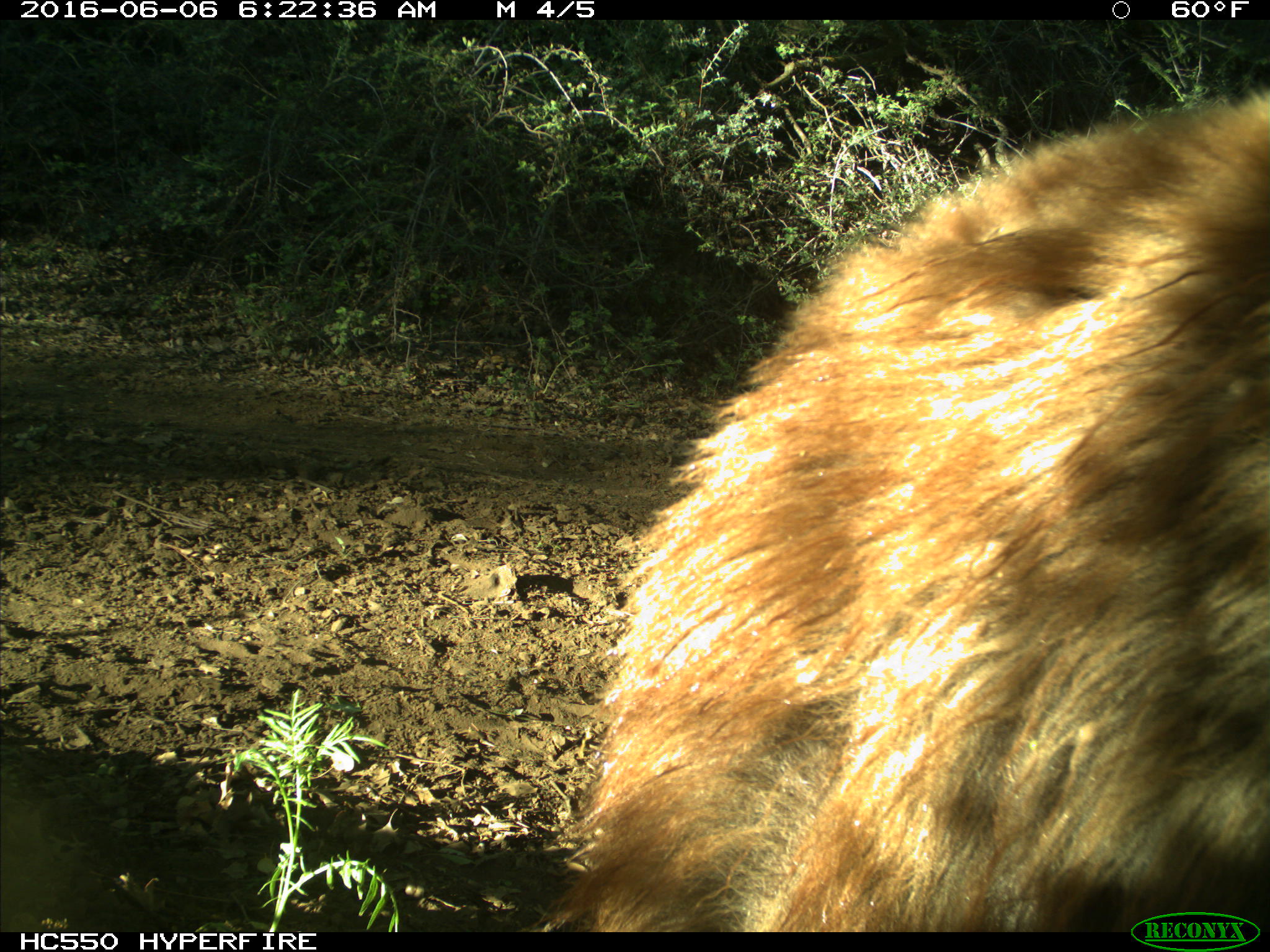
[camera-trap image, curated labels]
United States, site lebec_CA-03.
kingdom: Animalia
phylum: Chordata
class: Mammalia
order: Carnivora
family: Ursidae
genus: Ursus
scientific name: Ursus americanus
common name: american black bear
Ursus americanus (american black bear).